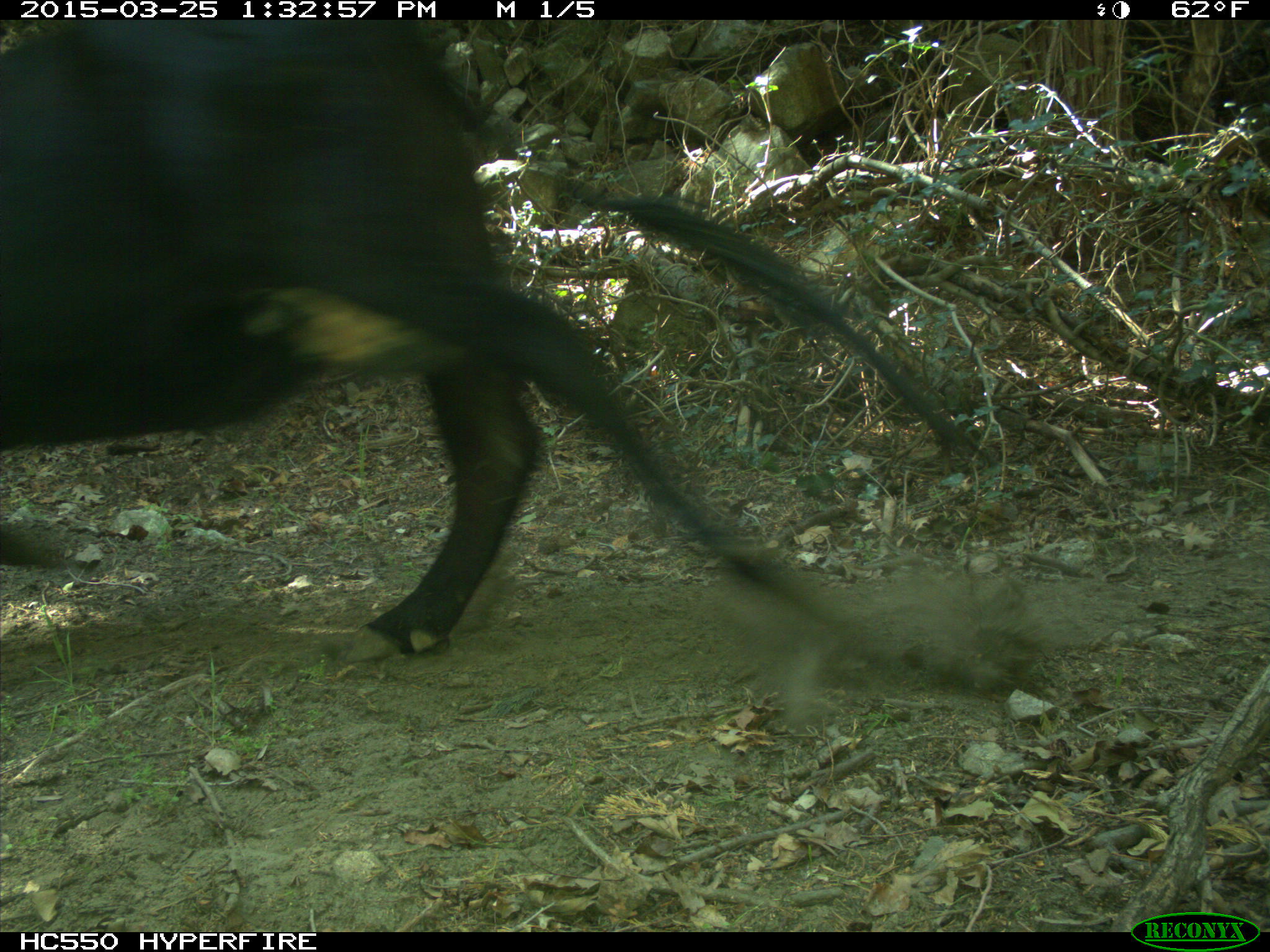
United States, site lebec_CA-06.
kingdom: Animalia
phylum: Chordata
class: Mammalia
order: Artiodactyla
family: Bovidae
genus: Bos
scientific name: Bos taurus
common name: domestic cow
Bos taurus (domestic cow).